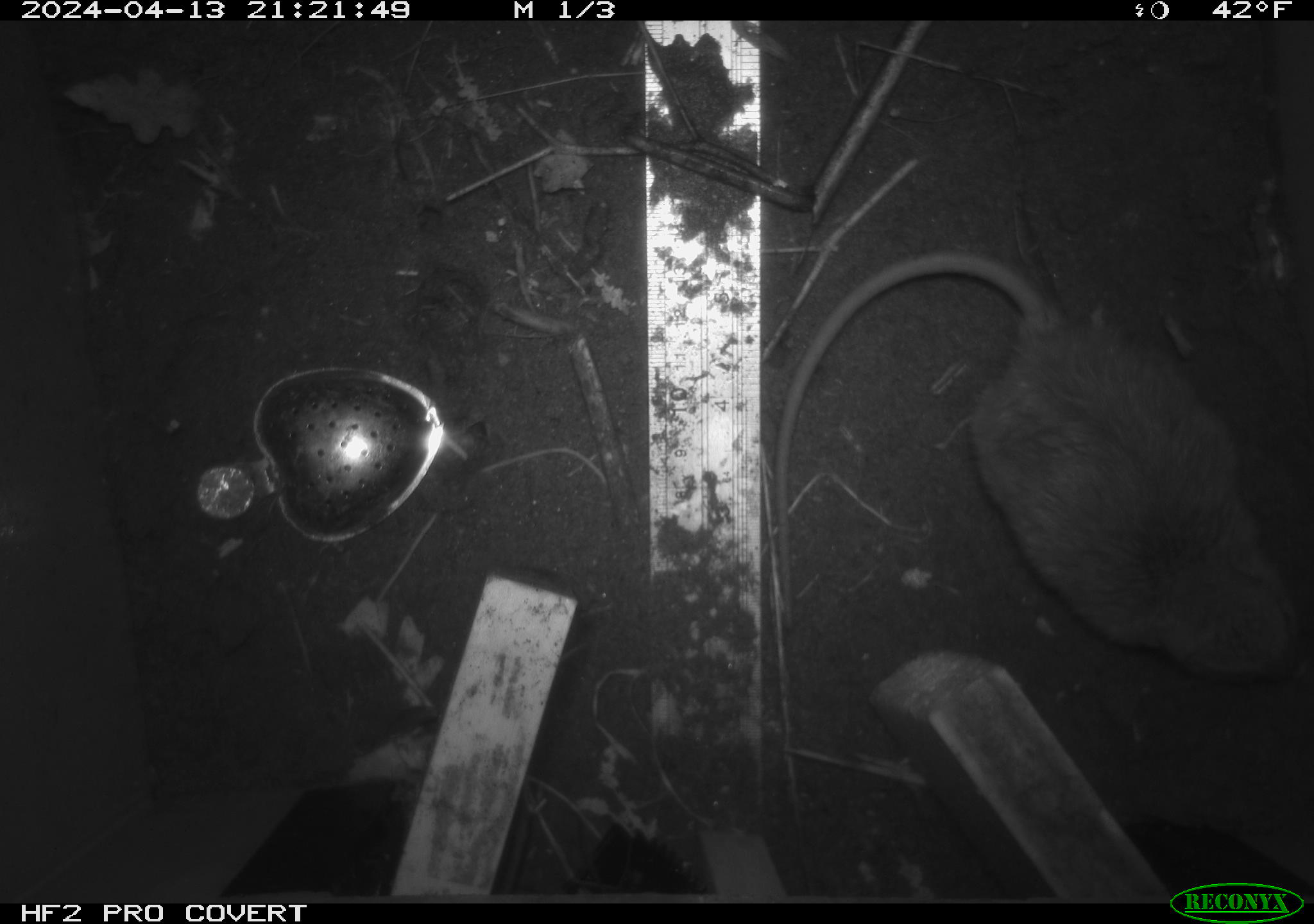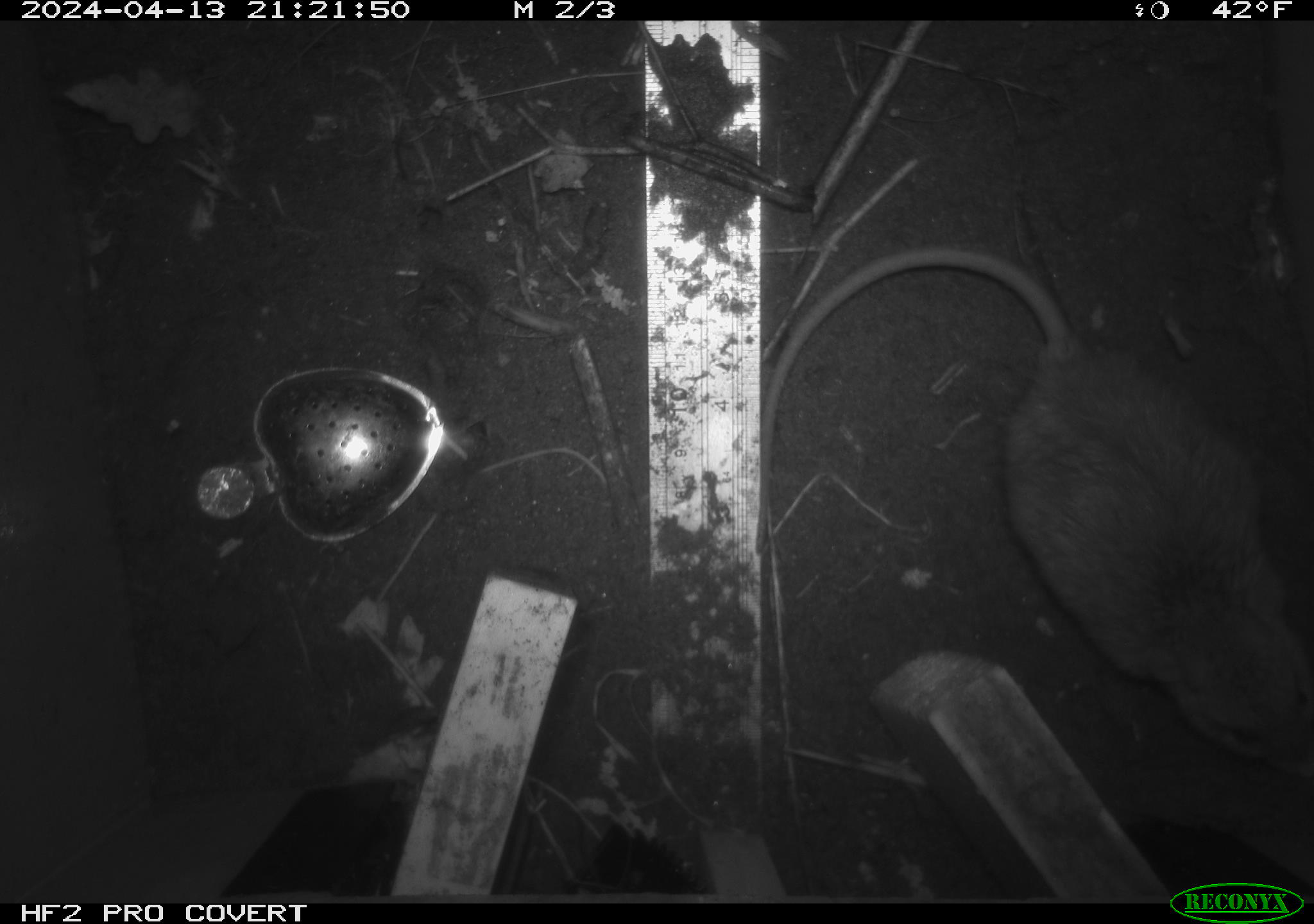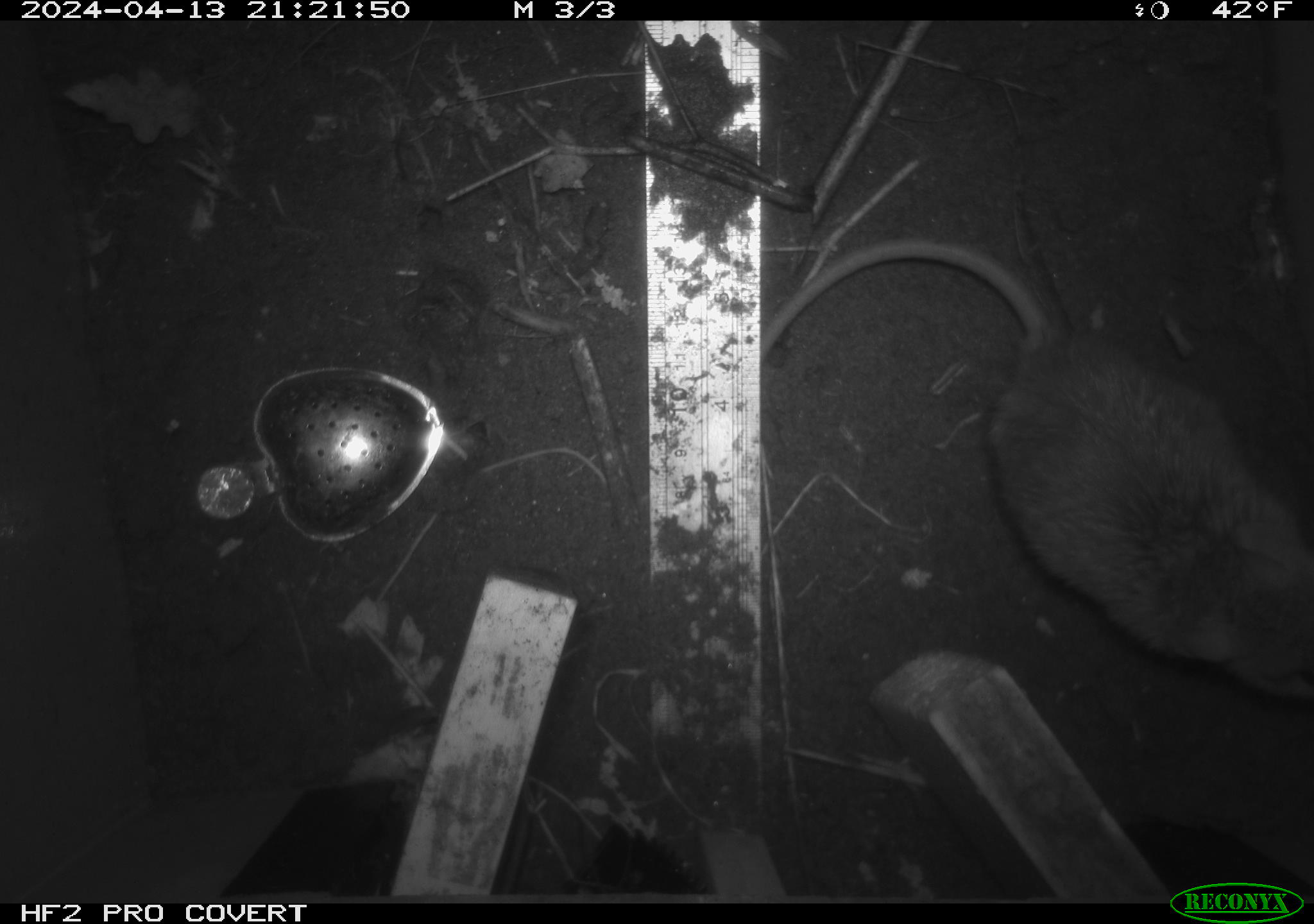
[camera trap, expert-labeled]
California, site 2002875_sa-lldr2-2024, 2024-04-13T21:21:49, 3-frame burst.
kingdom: Animalia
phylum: Chordata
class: Mammalia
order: Rodentia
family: Muridae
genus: Rattus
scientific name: Rattus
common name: rat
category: rattus species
Rattus species (rat) (Rattus).